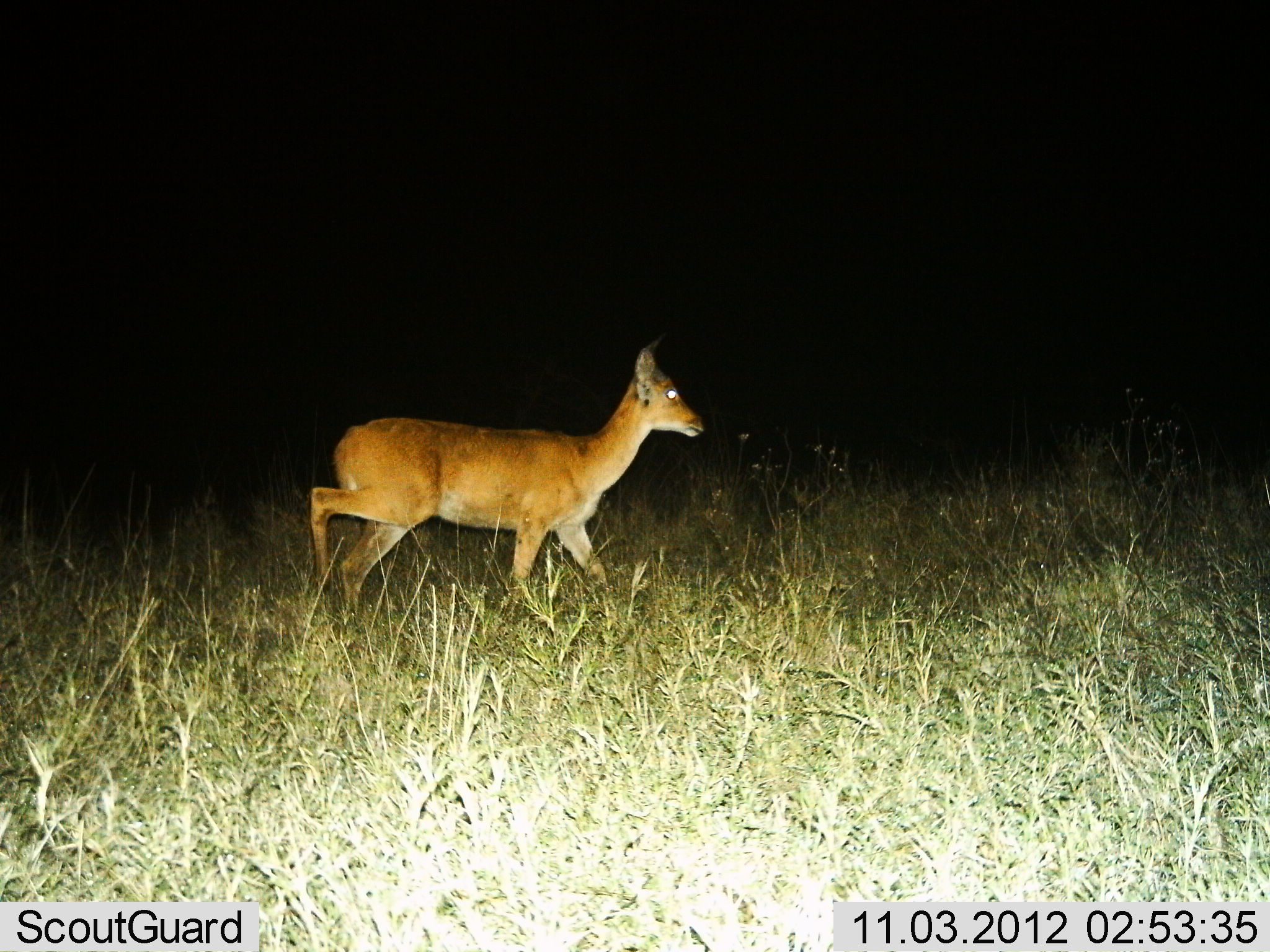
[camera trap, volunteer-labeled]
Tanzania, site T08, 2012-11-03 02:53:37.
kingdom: Animalia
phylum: Chordata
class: Mammalia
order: Artiodactyla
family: Bovidae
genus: Redunca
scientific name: Redunca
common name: reedbuck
Reedbuck (Redunca), count 1. Behavior (volunteer vote fractions): standing 10%, resting 0%, moving 100%, interacting 0%. Young present (vote fraction): 0%. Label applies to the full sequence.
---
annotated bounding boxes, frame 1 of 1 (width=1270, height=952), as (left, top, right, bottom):
animal: (310, 336, 704, 617)